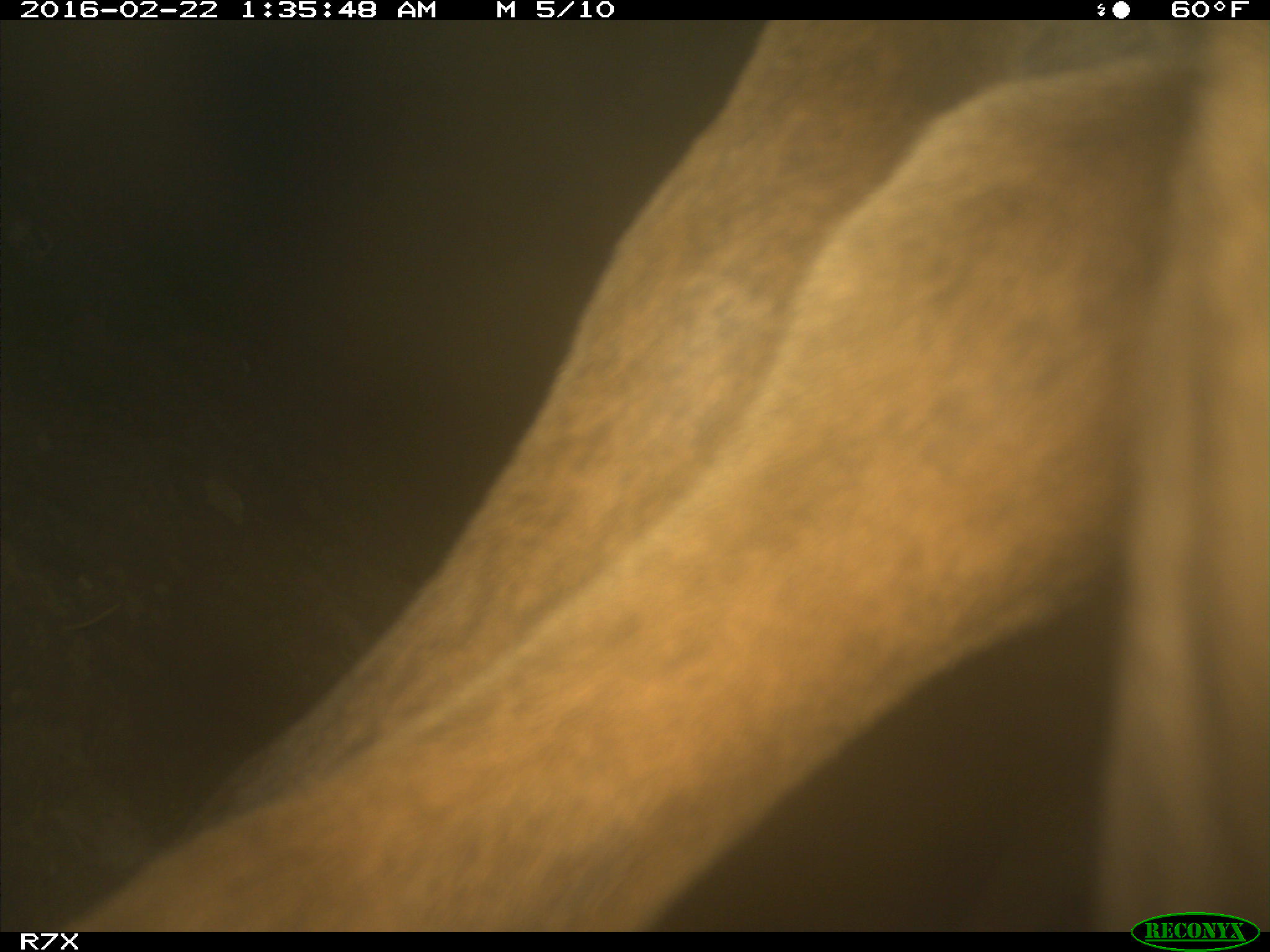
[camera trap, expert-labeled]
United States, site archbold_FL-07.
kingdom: Animalia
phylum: Chordata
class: Mammalia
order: Artiodactyla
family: Bovidae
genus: Bos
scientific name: Bos taurus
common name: domestic cow